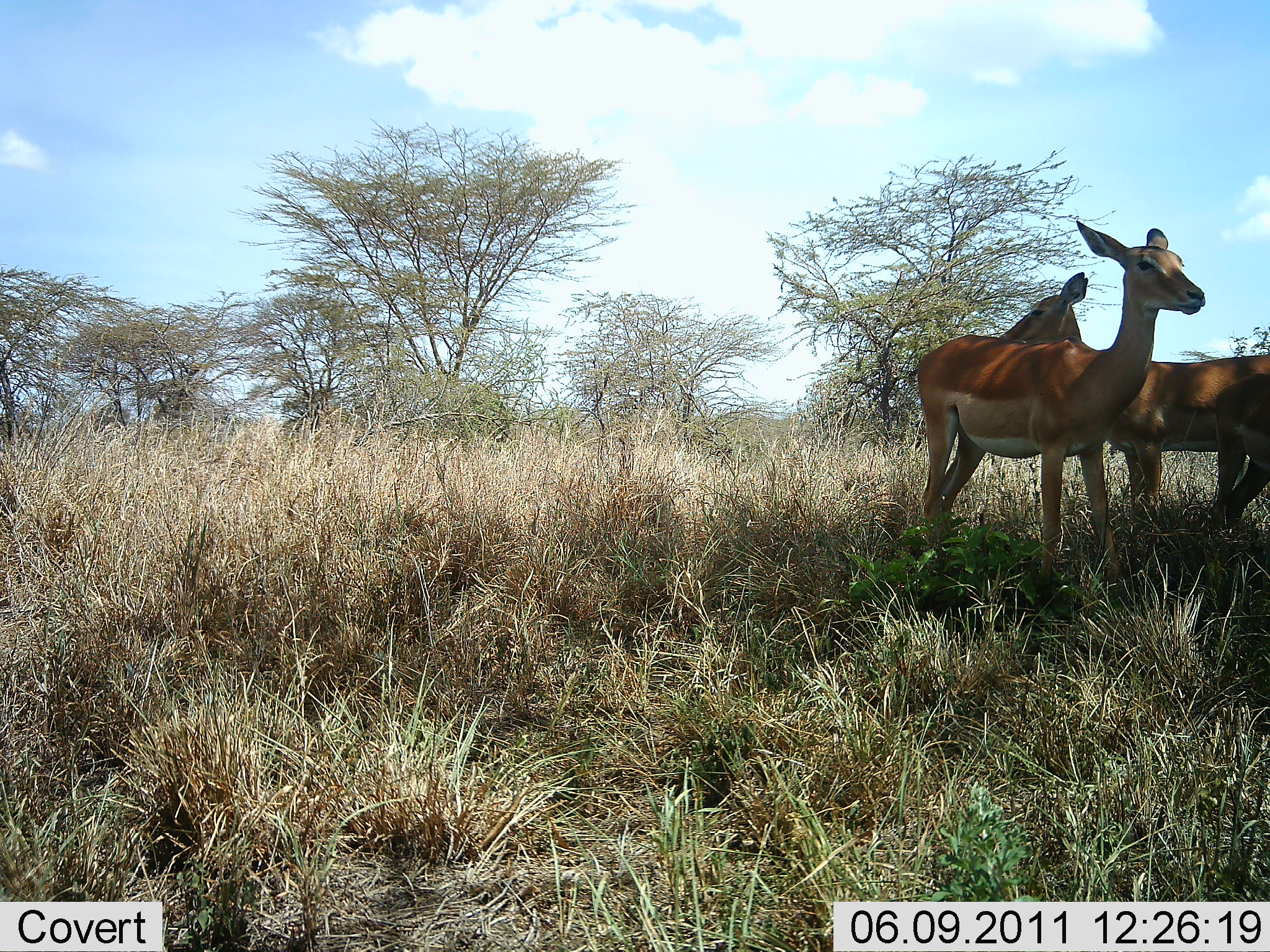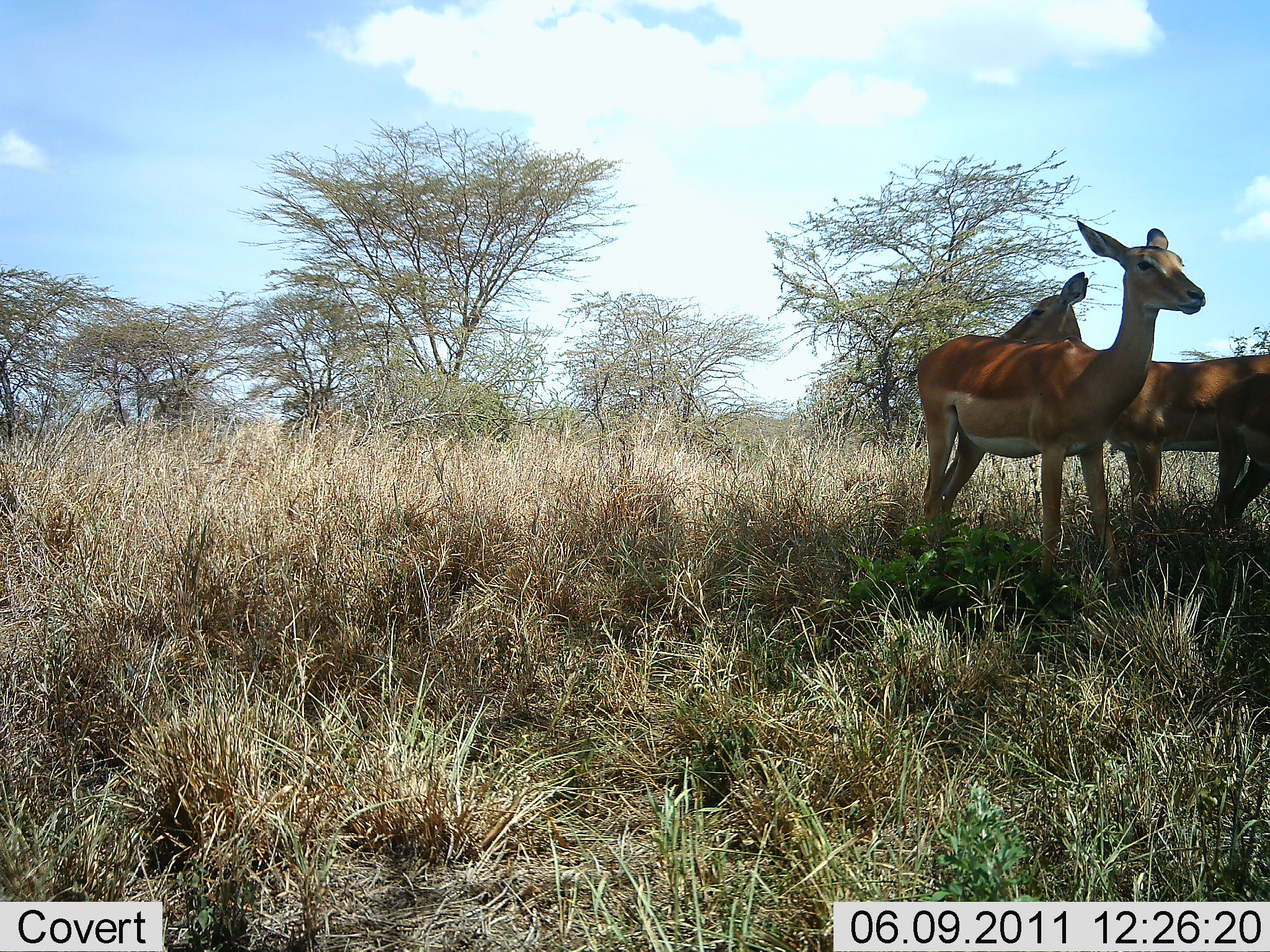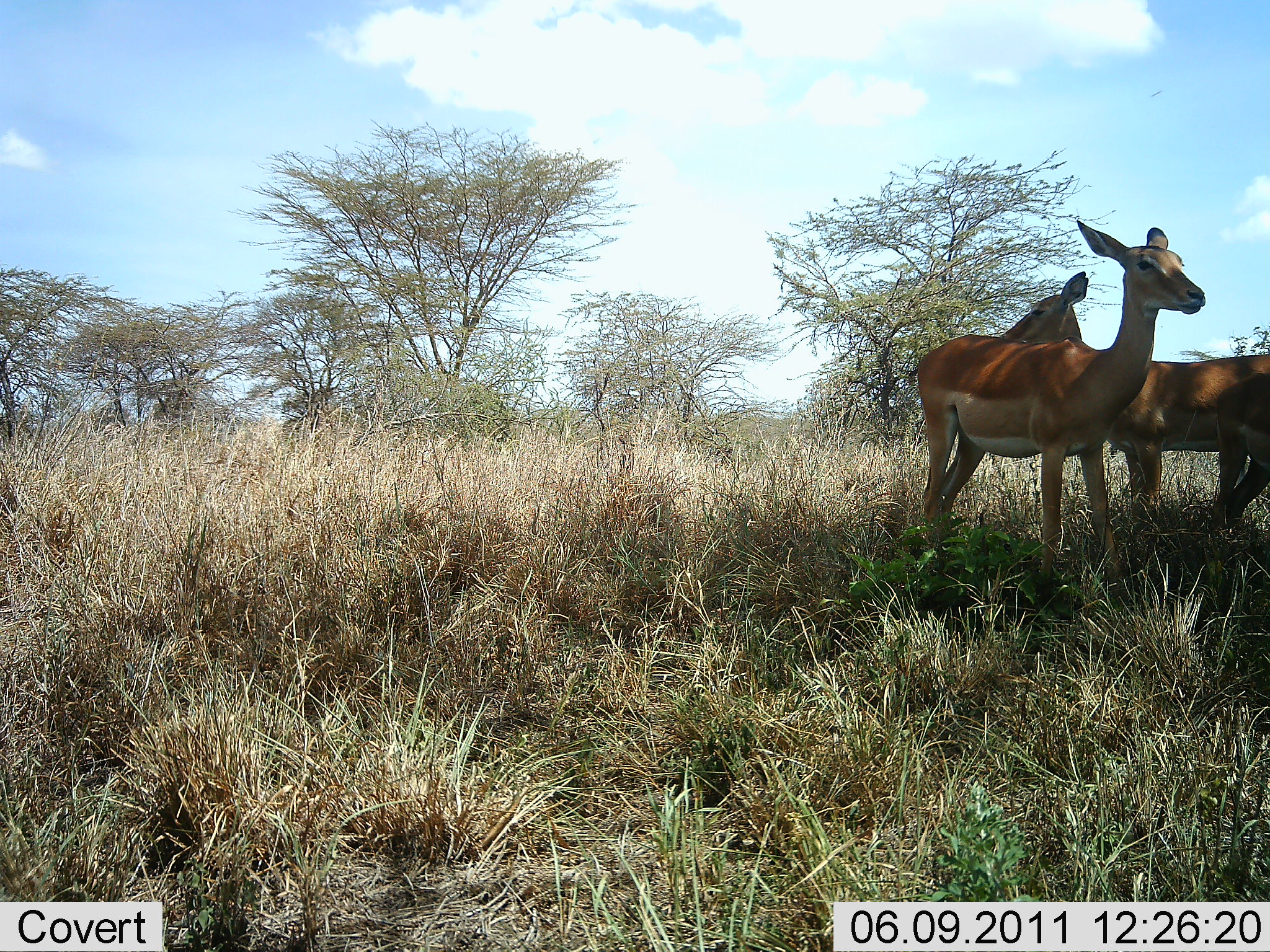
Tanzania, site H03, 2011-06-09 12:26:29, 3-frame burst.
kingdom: Animalia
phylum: Chordata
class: Mammalia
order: Artiodactyla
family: Bovidae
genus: Aepyceros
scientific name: Aepyceros melampus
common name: impala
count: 2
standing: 91%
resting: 9%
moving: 0%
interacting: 0%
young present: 0%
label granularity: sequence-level